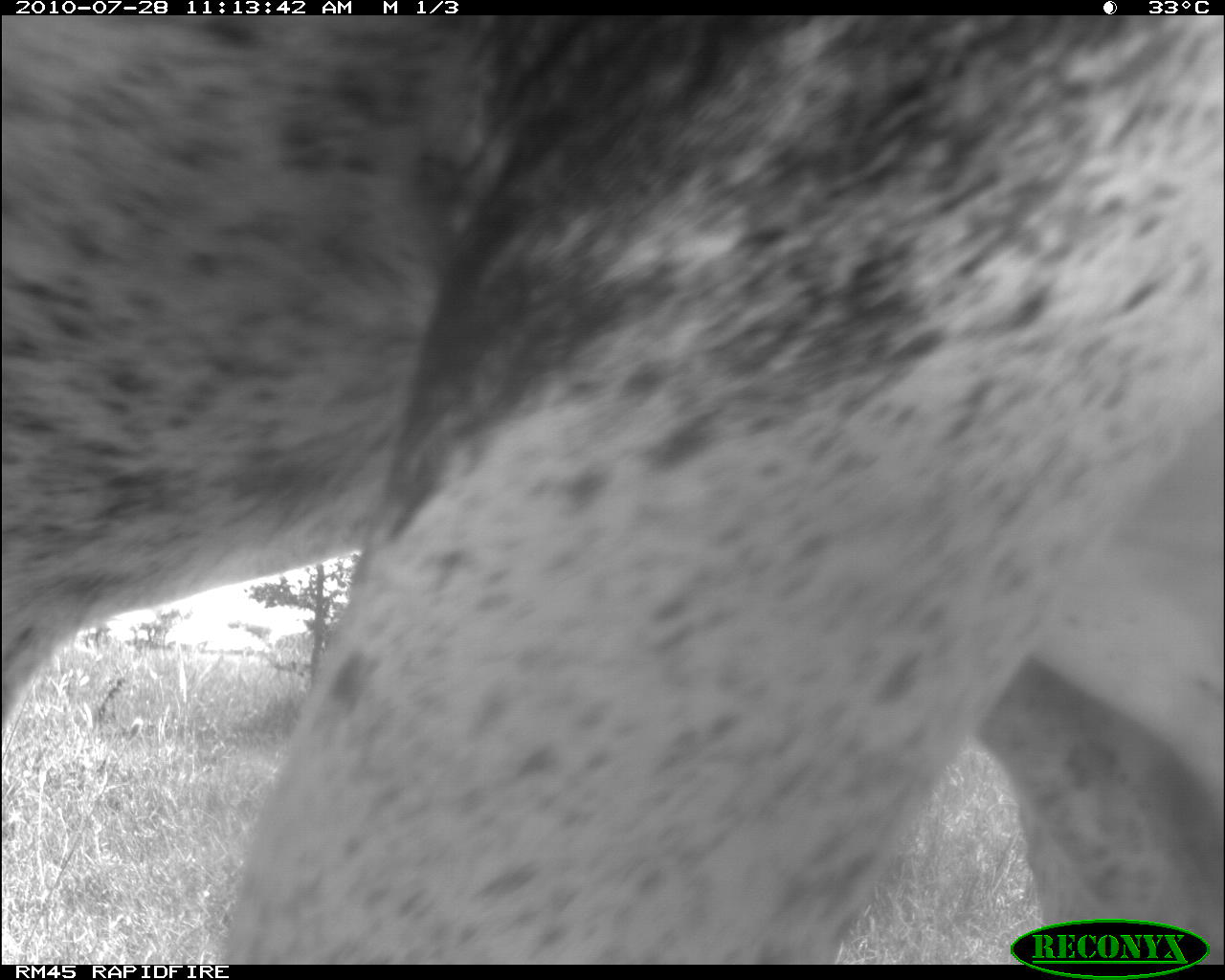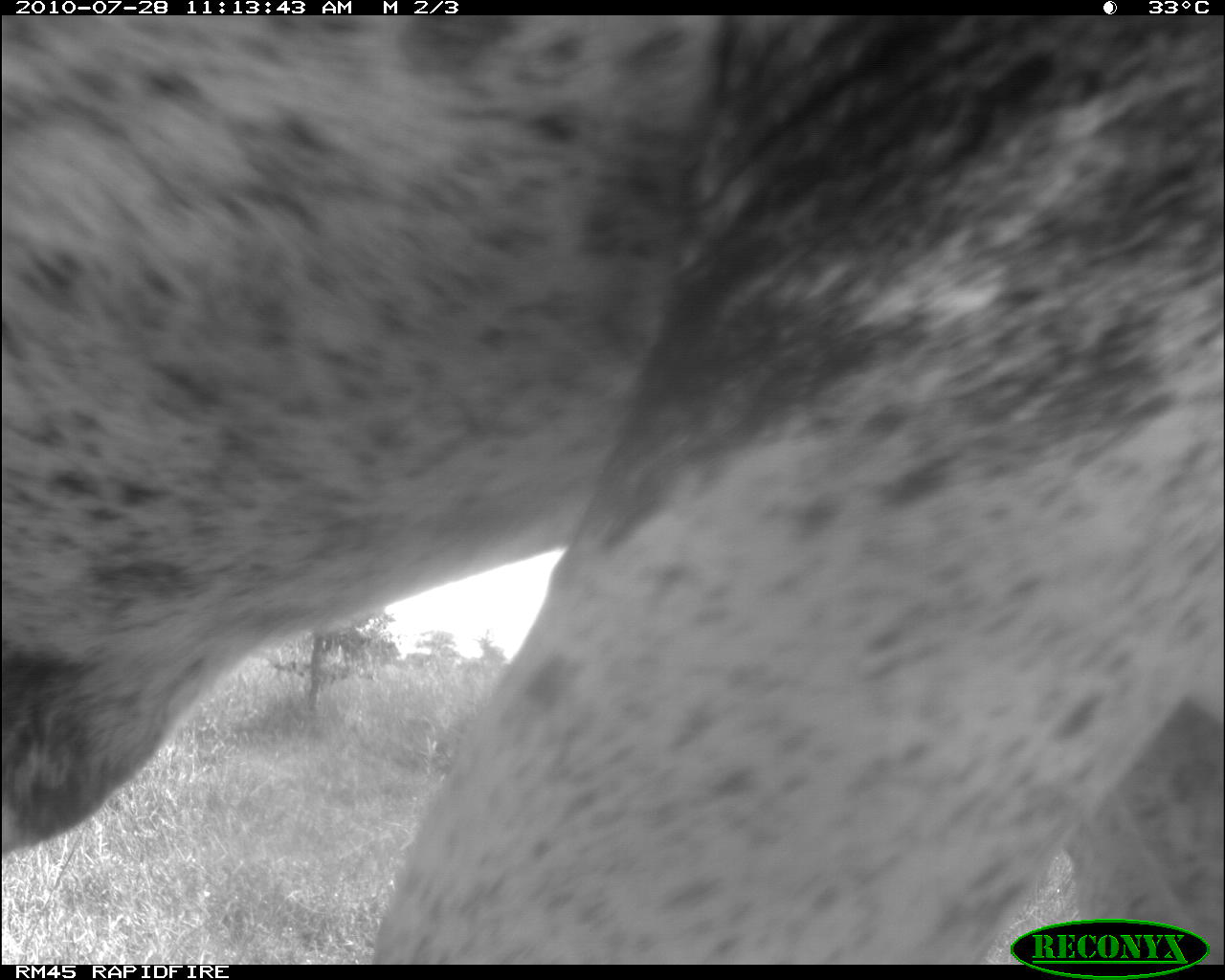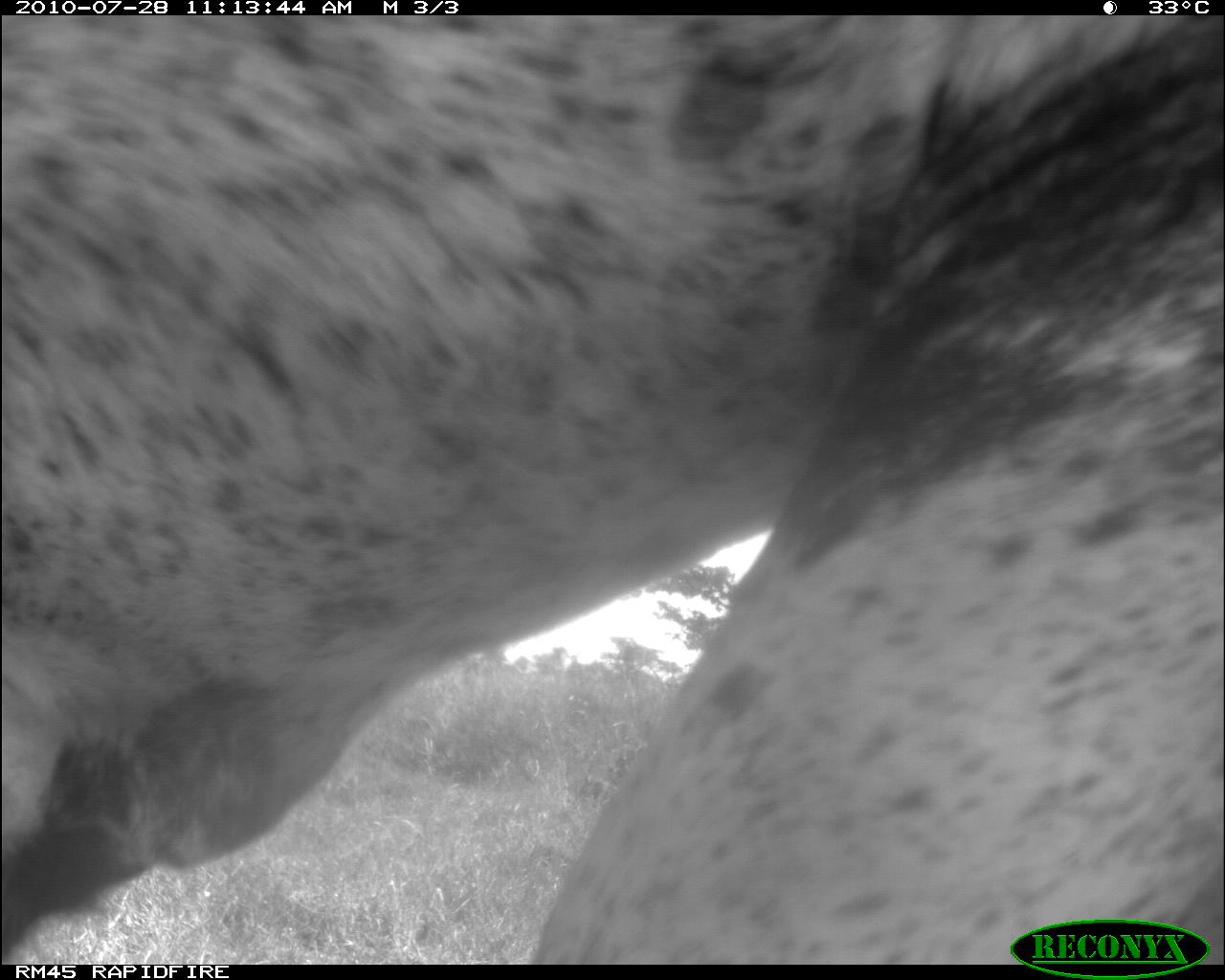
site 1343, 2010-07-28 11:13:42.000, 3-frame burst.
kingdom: Animalia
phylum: Chordata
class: Mammalia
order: Artiodactyla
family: Bovidae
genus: Bos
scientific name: Bos taurus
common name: domestic cattle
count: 1